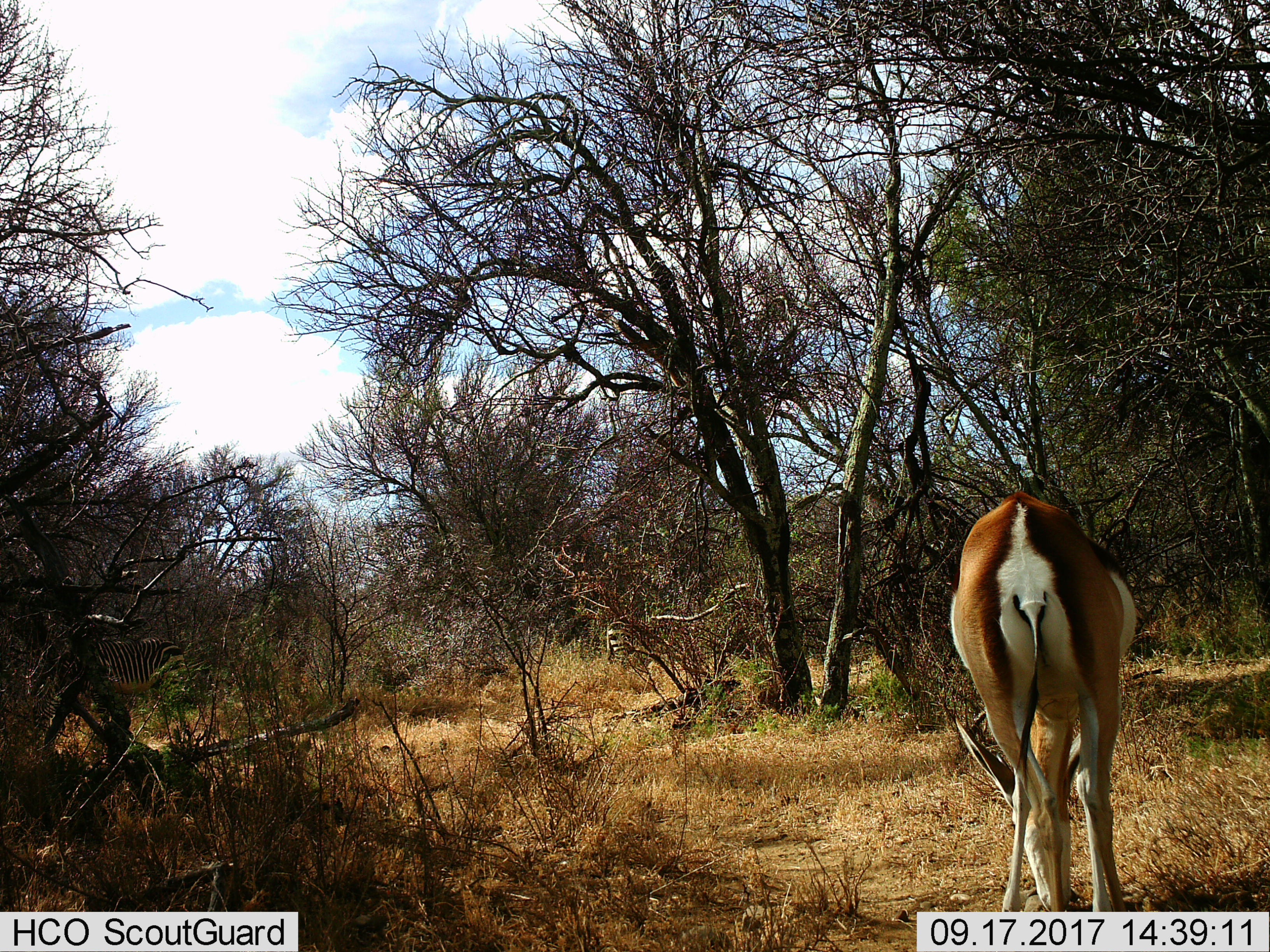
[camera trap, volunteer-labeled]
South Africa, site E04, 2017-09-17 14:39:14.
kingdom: Animalia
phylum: Chordata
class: Mammalia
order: Artiodactyla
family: Bovidae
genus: Antidorcas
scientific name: Antidorcas marsupialis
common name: springbok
Springbok (Antidorcas marsupialis), count 1. Behavior (volunteer vote fractions): standing 20%, resting 0%, moving 0%, interacting 0%. Young present (vote fraction): 0%. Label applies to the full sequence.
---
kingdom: Animalia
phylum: Chordata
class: Mammalia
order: Perissodactyla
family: Equidae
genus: Equus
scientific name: Equus zebra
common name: mountain zebra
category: zebramountain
Zebramountain (mountain zebra) (Equus zebra), count 2. Behavior (volunteer vote fractions): standing 80%, resting 0%, moving 20%, interacting 0%. Young present (vote fraction): 0%. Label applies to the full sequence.